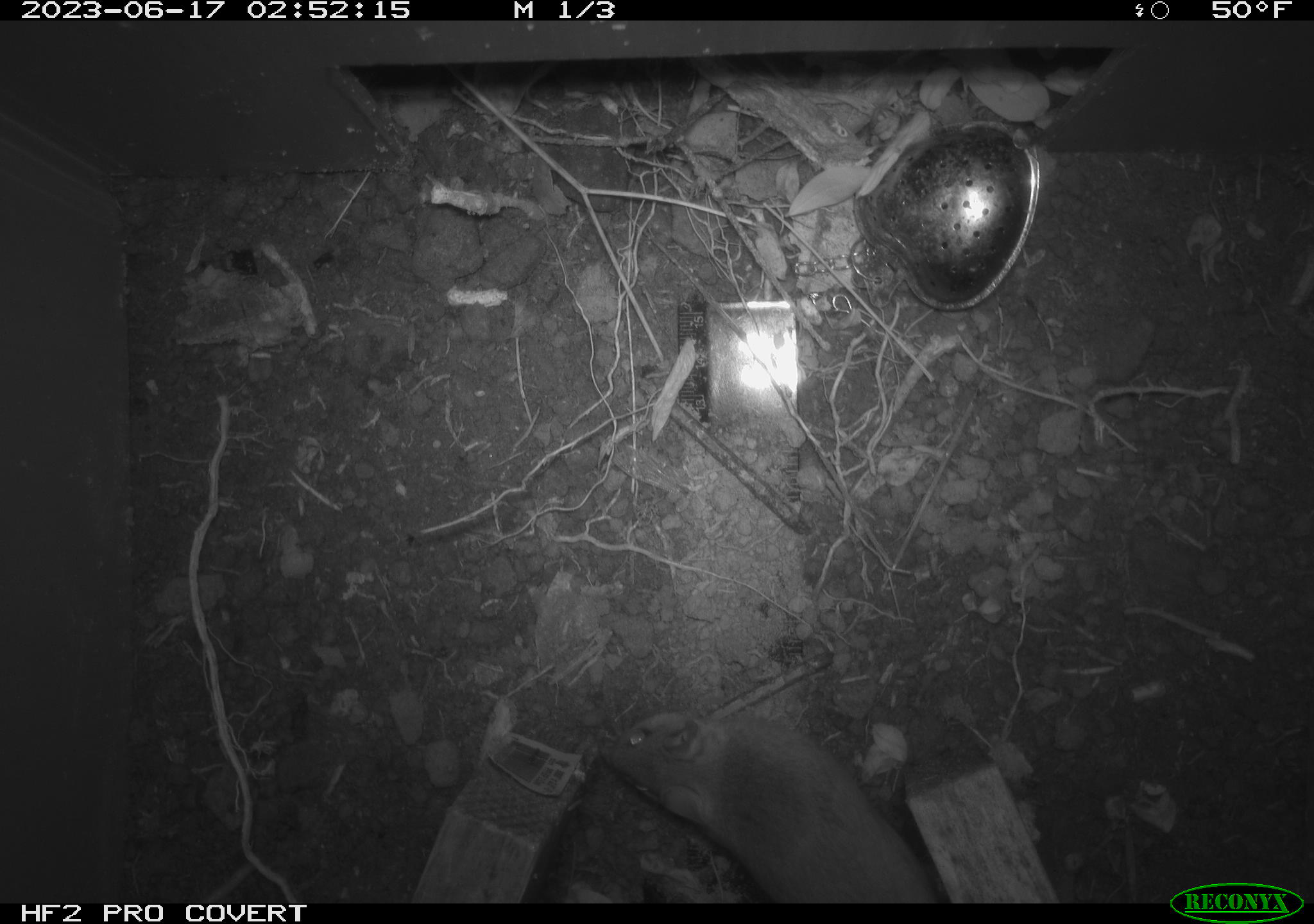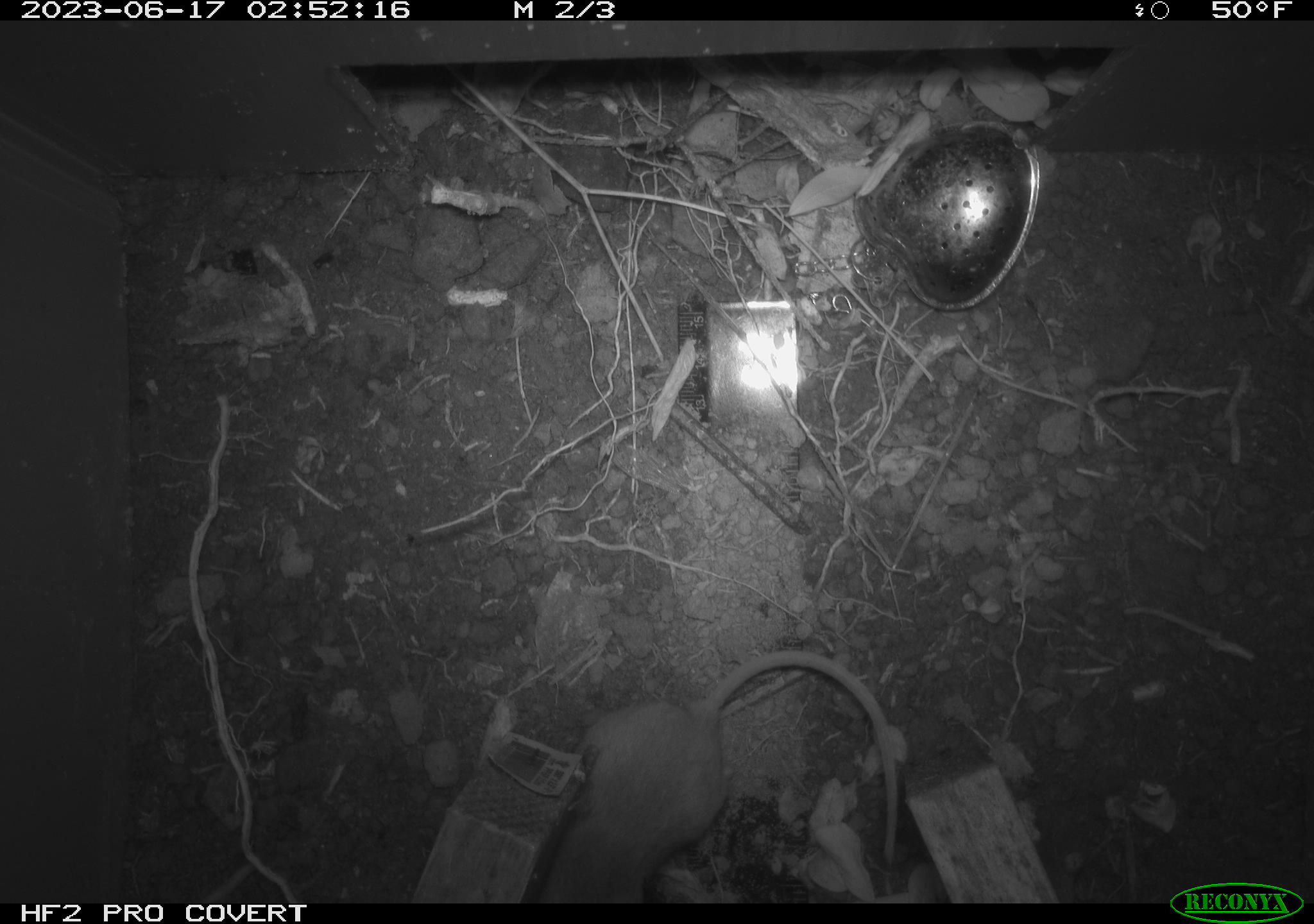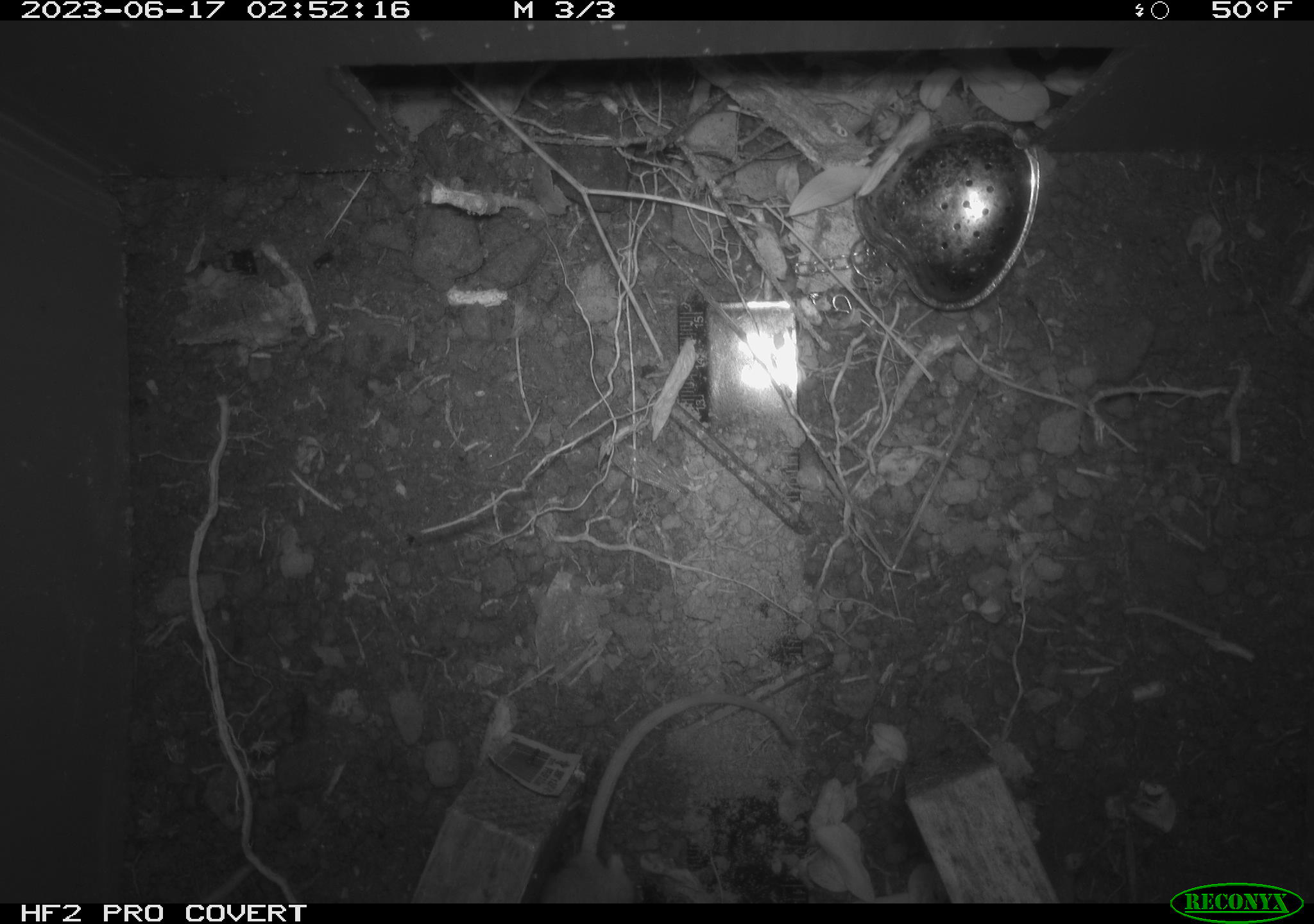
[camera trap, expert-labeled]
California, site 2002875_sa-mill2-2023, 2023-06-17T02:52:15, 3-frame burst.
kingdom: Animalia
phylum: Chordata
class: Mammalia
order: Rodentia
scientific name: Rodentia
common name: mouse species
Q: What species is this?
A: Mouse species (Rodentia).